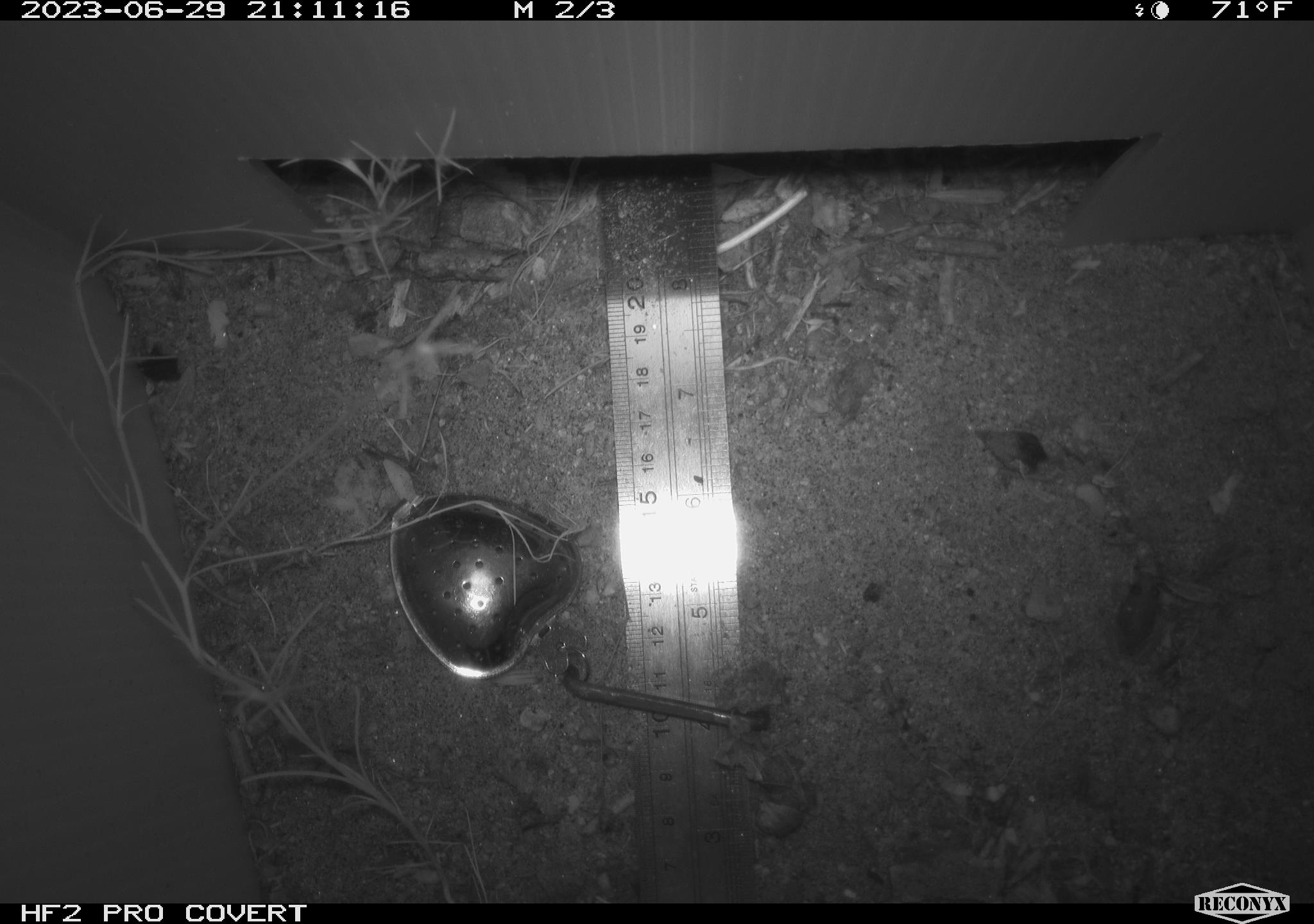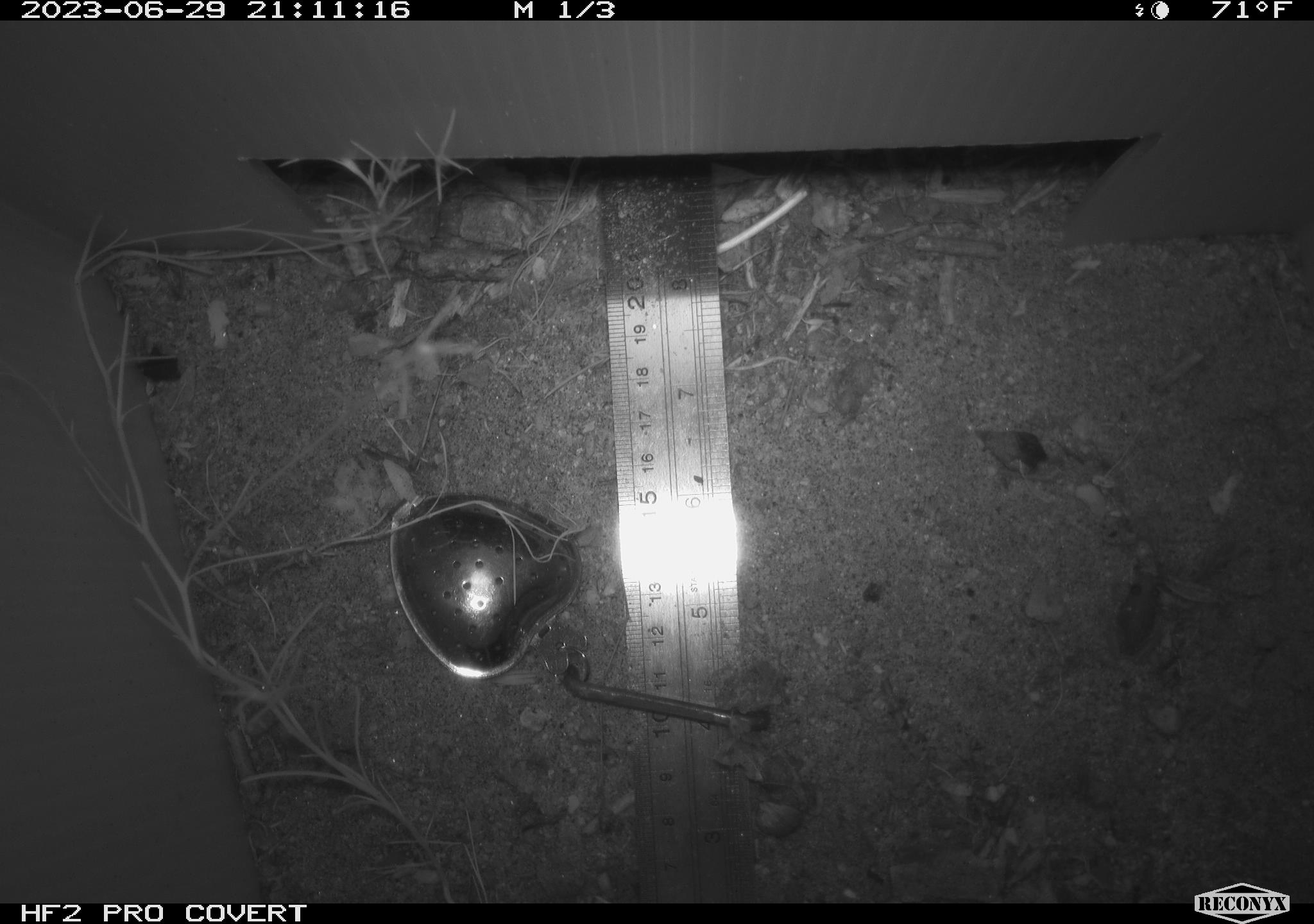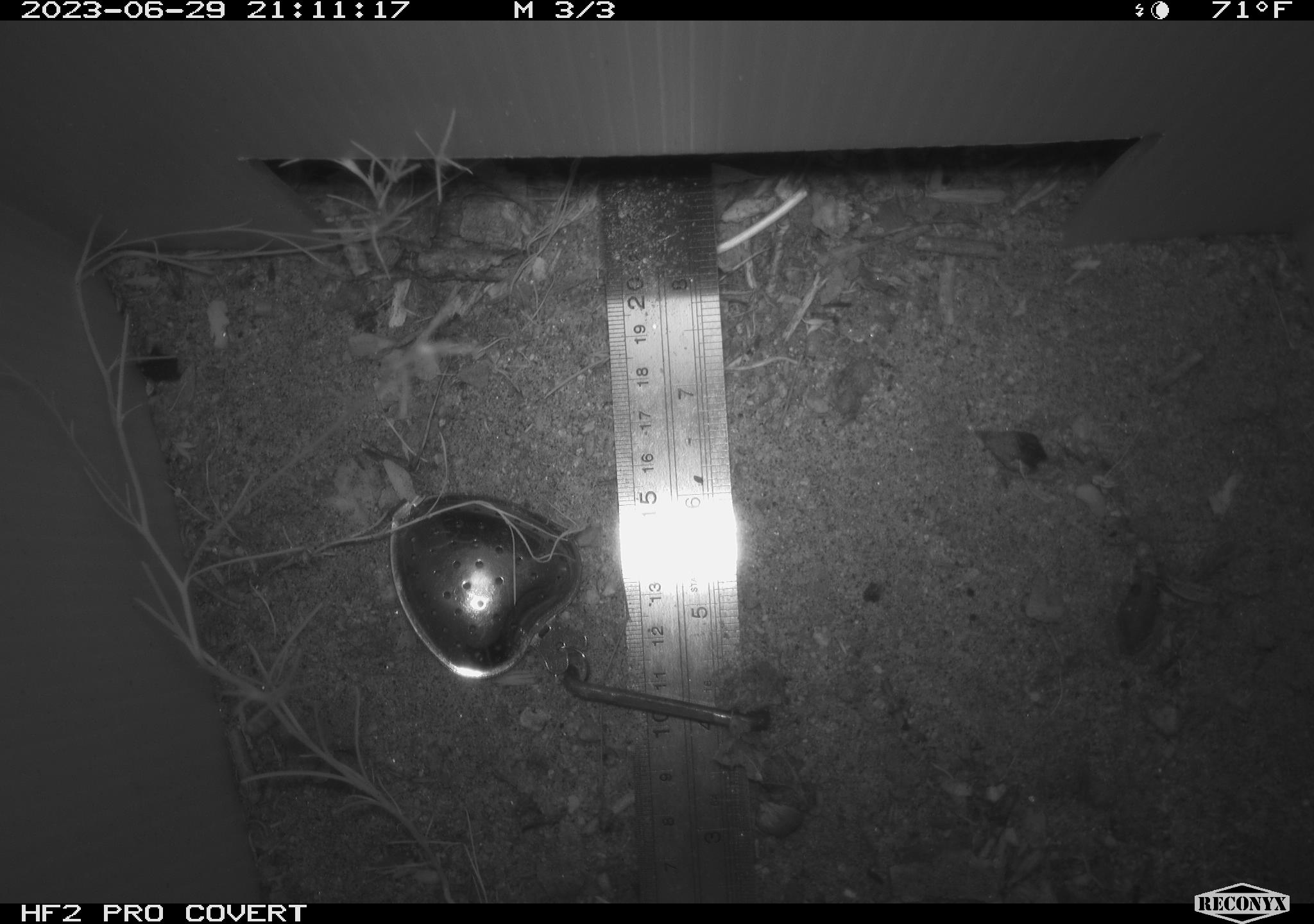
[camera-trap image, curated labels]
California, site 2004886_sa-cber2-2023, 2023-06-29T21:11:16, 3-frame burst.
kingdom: Animalia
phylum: Chordata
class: Amphibia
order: Anura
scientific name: Anura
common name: frogs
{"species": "frogs (Anura)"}